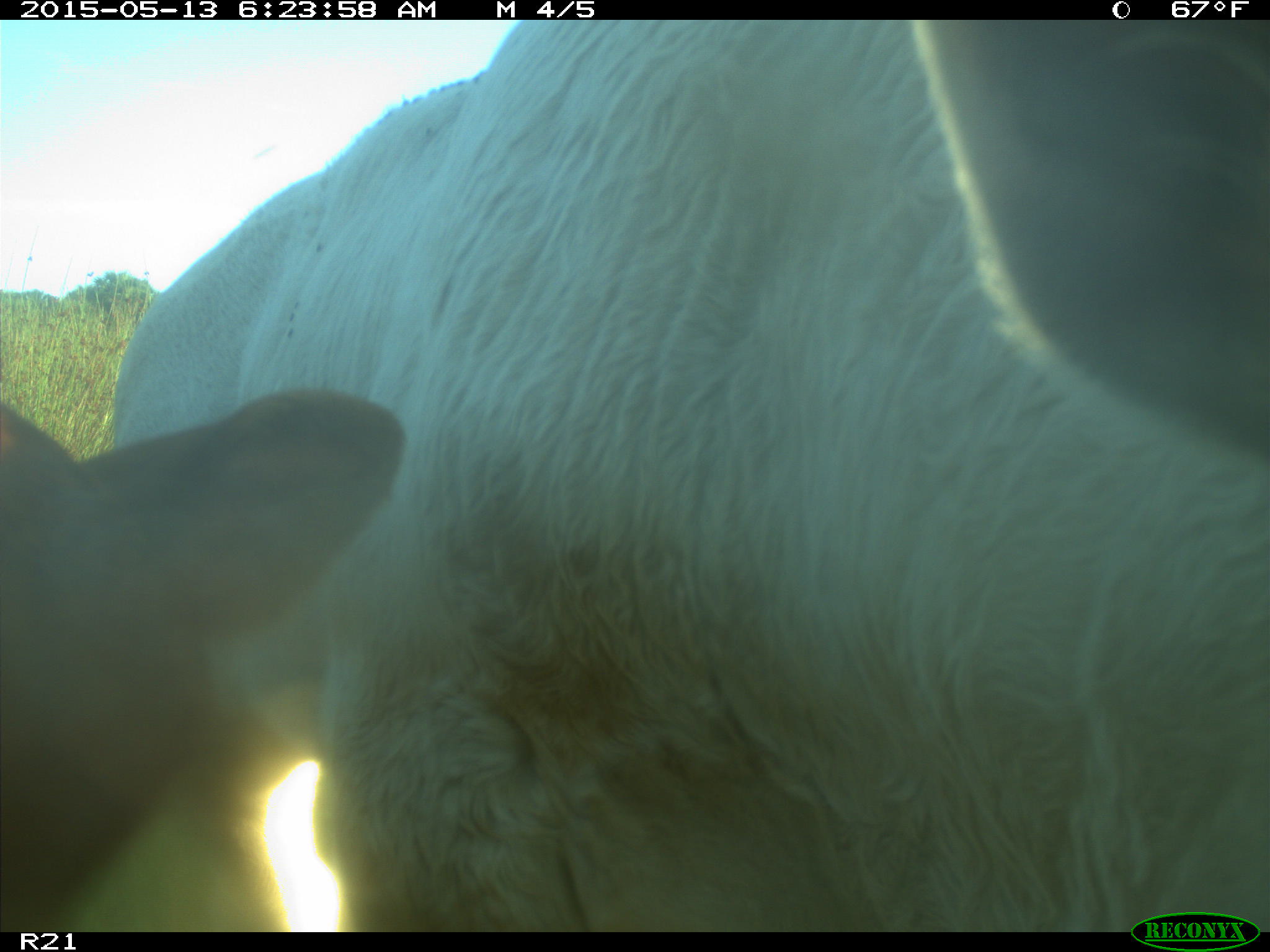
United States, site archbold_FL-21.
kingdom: Animalia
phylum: Chordata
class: Mammalia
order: Artiodactyla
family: Bovidae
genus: Bos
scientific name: Bos taurus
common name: domestic cow